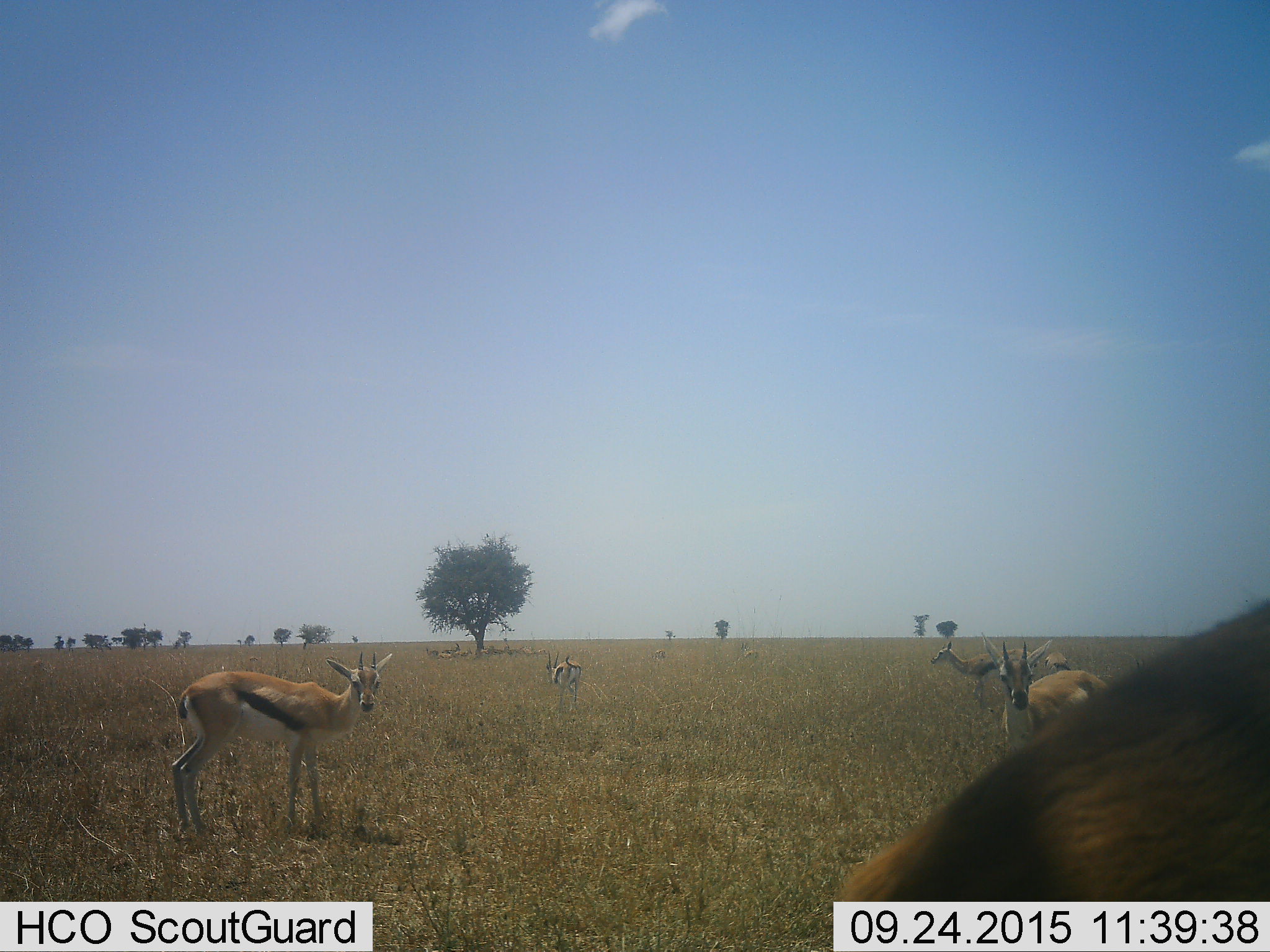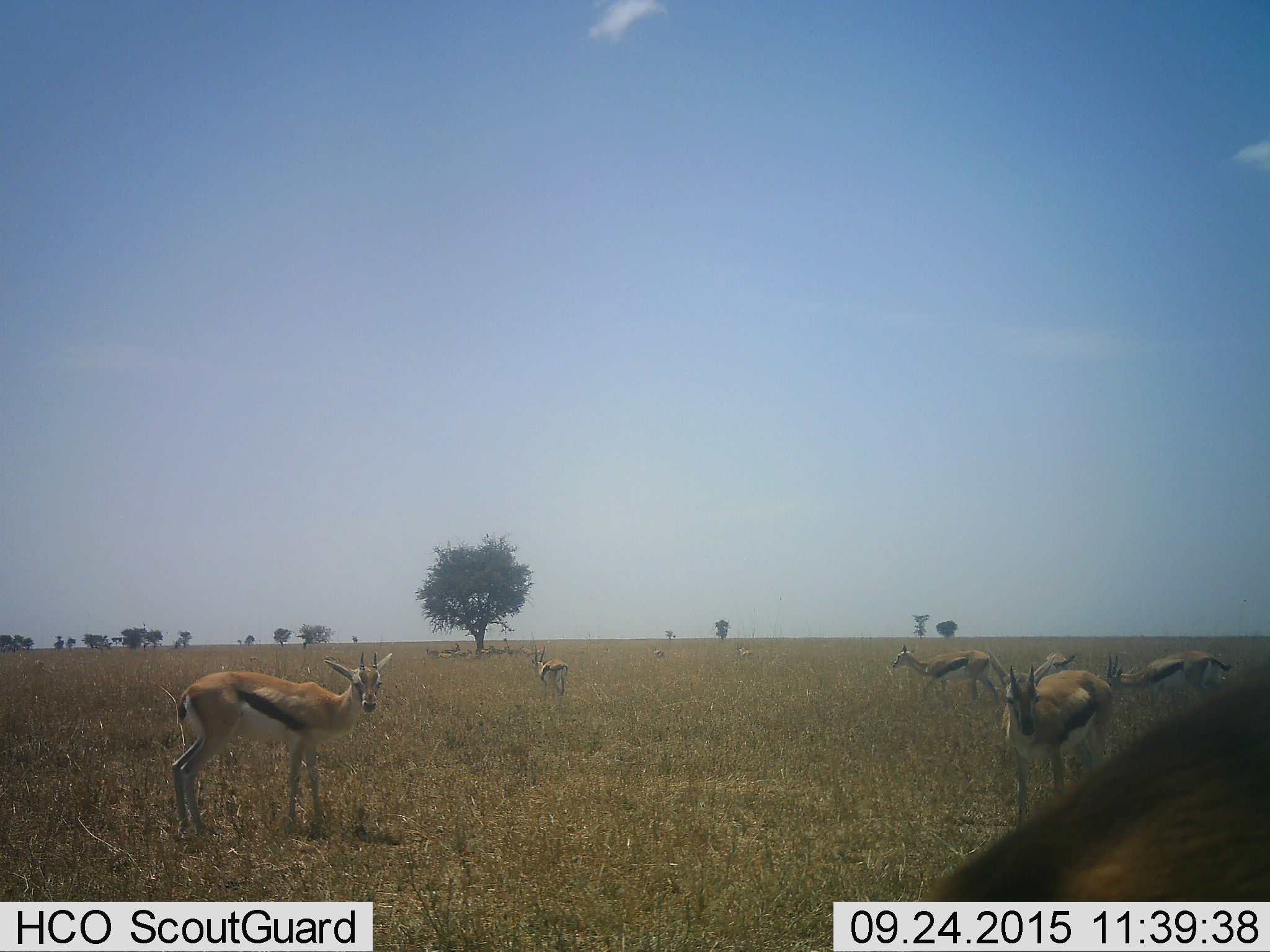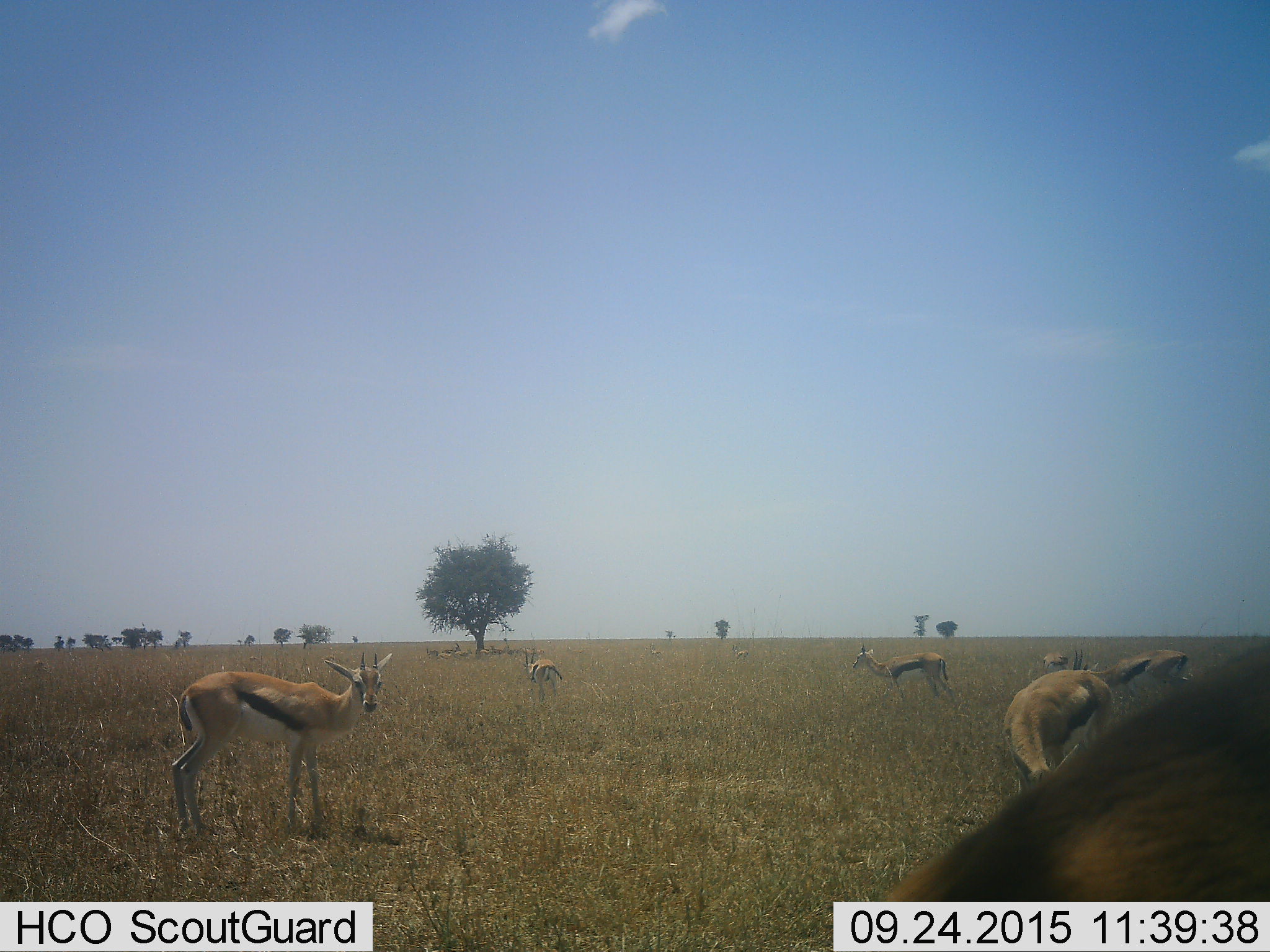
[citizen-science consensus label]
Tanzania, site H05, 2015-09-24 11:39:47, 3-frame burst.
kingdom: Animalia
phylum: Chordata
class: Mammalia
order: Artiodactyla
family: Bovidae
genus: Eudorcas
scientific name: Eudorcas thomsonii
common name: thomson's gazelle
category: gazellethomsons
Gazellethomsons (thomson's gazelle) (Eudorcas thomsonii), count 11-50. Behavior (volunteer vote fractions): standing 90%, resting 60%, moving 60%, interacting 0%. Young present (vote fraction): 0%. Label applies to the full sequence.